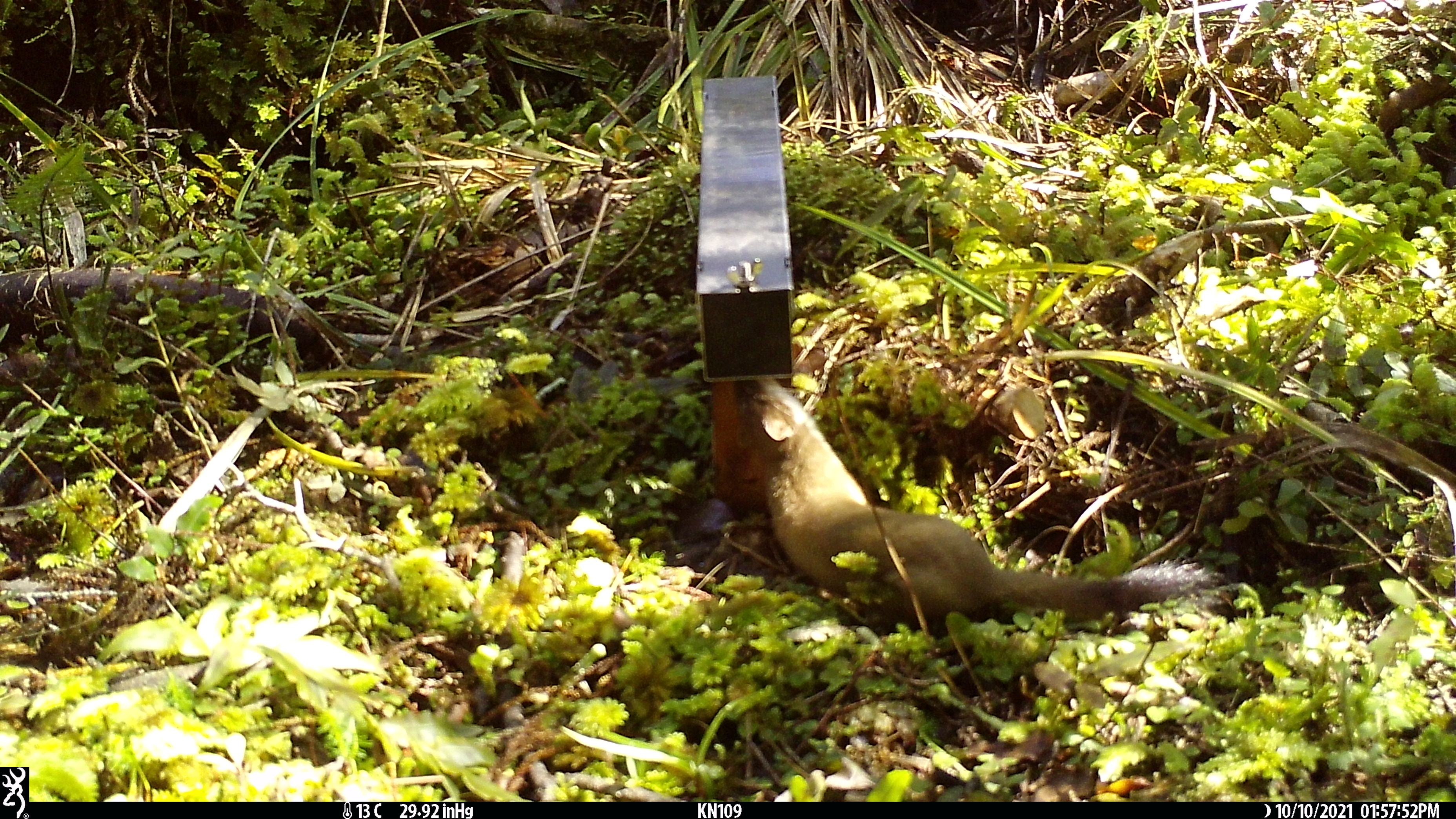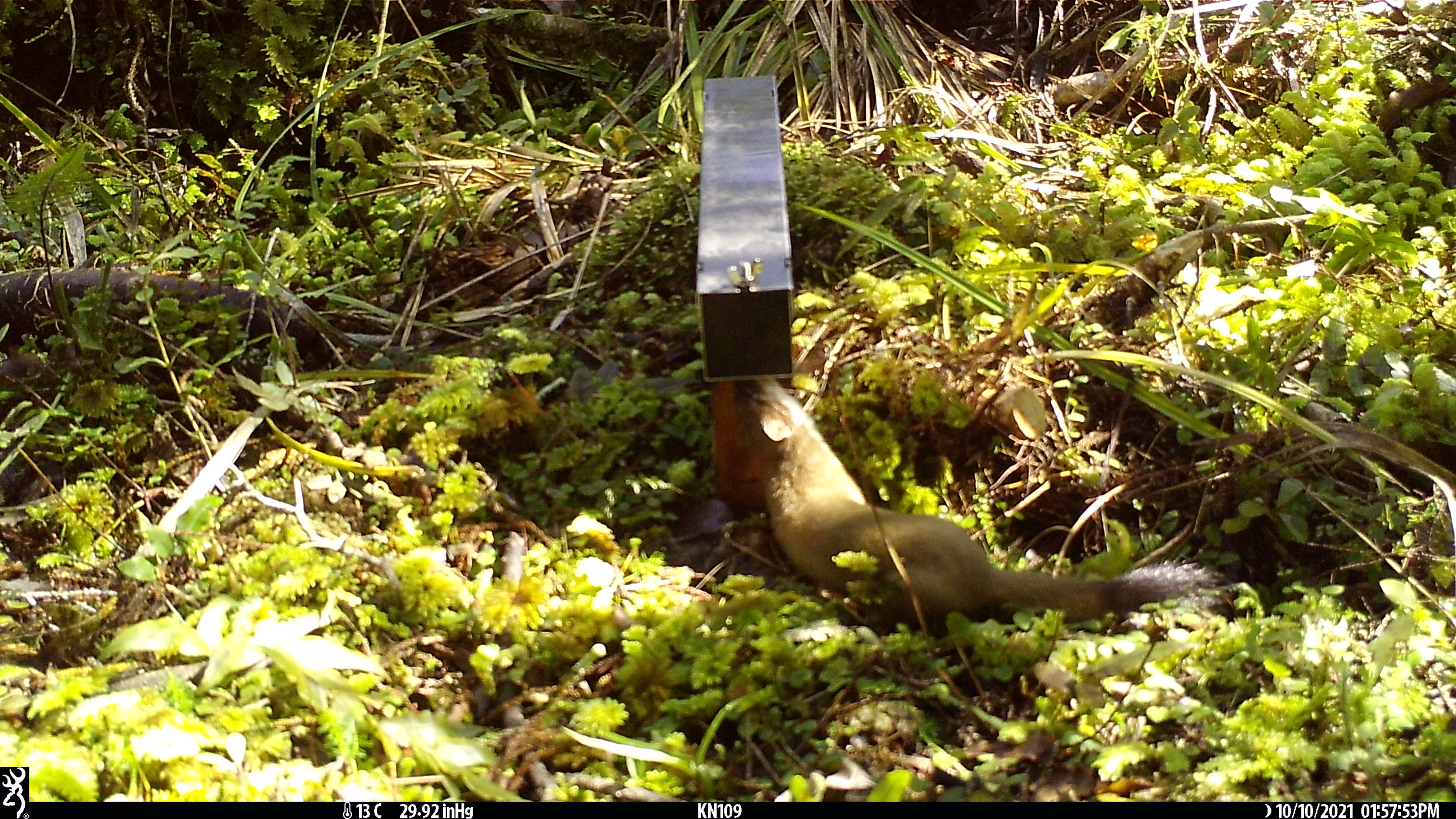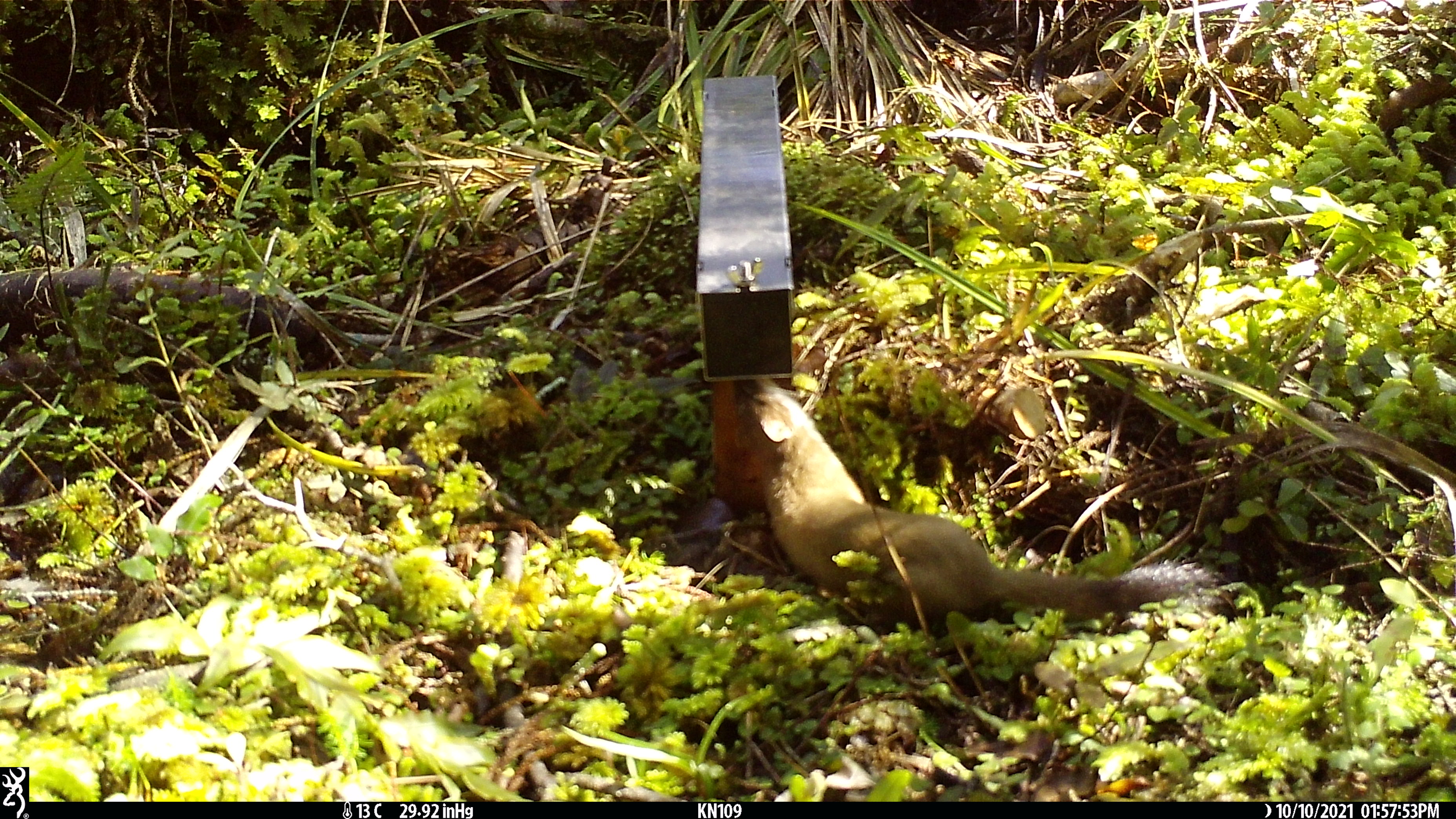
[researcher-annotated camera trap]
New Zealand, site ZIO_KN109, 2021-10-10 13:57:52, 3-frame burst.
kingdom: Animalia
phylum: Chordata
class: Mammalia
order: Carnivora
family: Mustelidae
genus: Mustela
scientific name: Mustela erminea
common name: stoat